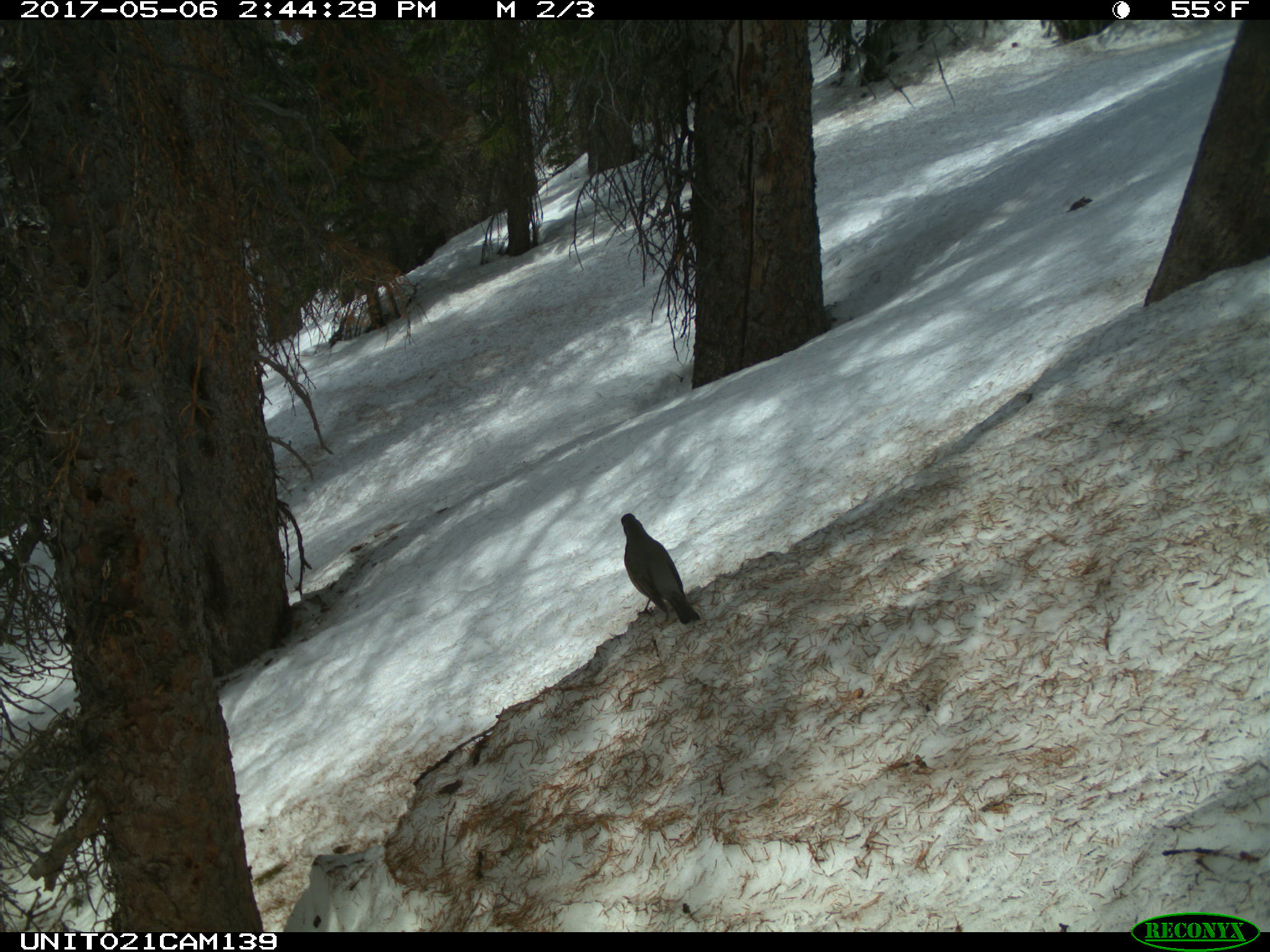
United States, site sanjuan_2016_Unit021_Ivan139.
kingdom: Animalia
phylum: Chordata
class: Aves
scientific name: Aves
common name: birds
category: unidentified bird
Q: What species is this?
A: Unidentified bird (birds) (Aves).